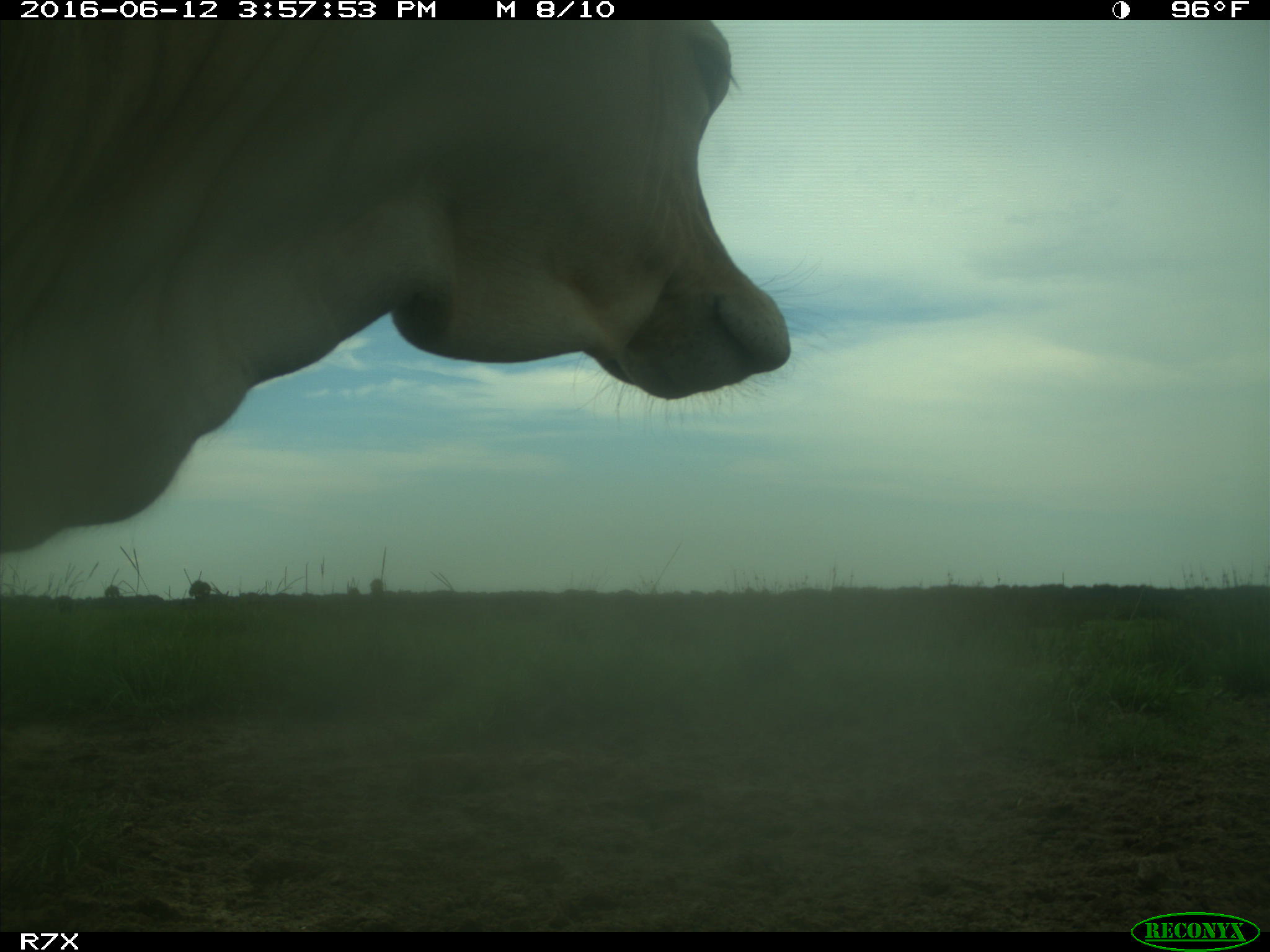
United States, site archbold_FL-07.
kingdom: Animalia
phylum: Chordata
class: Mammalia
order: Artiodactyla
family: Bovidae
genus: Bos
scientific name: Bos taurus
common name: domestic cow